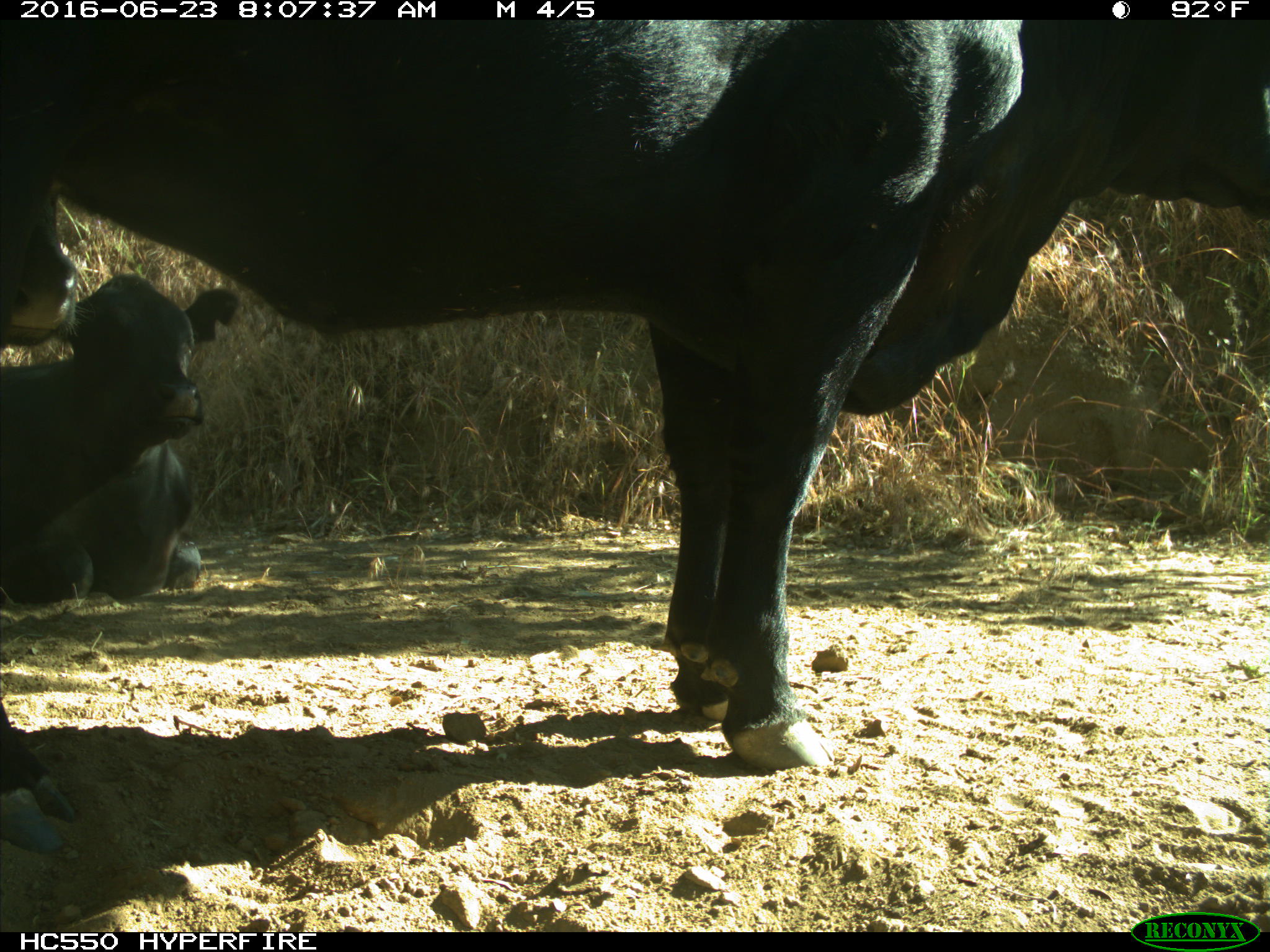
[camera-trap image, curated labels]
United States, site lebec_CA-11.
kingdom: Animalia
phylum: Chordata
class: Mammalia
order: Artiodactyla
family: Bovidae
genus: Bos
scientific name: Bos taurus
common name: domestic cow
Bos taurus (domestic cow).